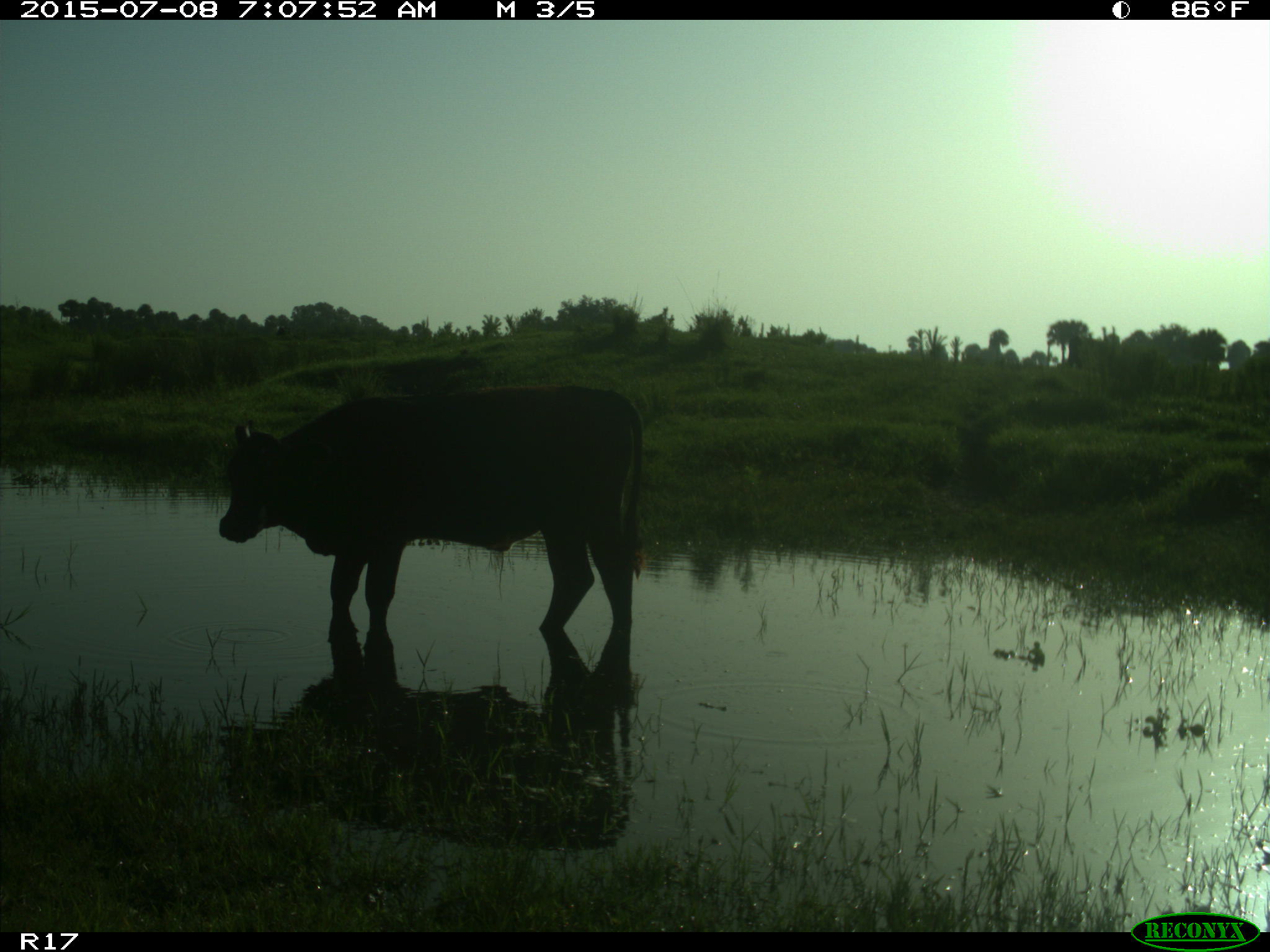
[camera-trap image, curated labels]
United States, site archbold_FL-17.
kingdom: Animalia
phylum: Chordata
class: Mammalia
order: Artiodactyla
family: Bovidae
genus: Bos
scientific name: Bos taurus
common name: domestic cow